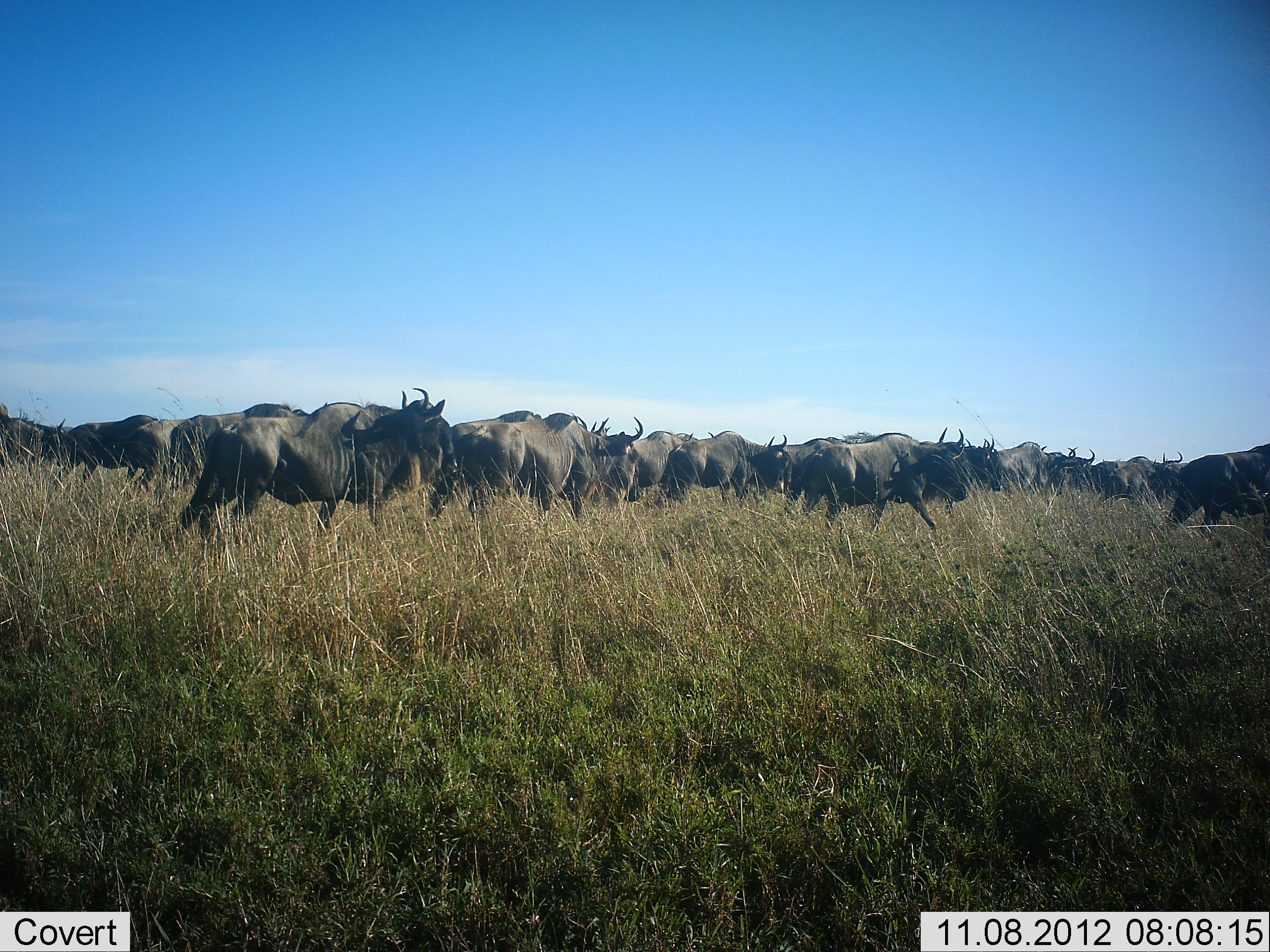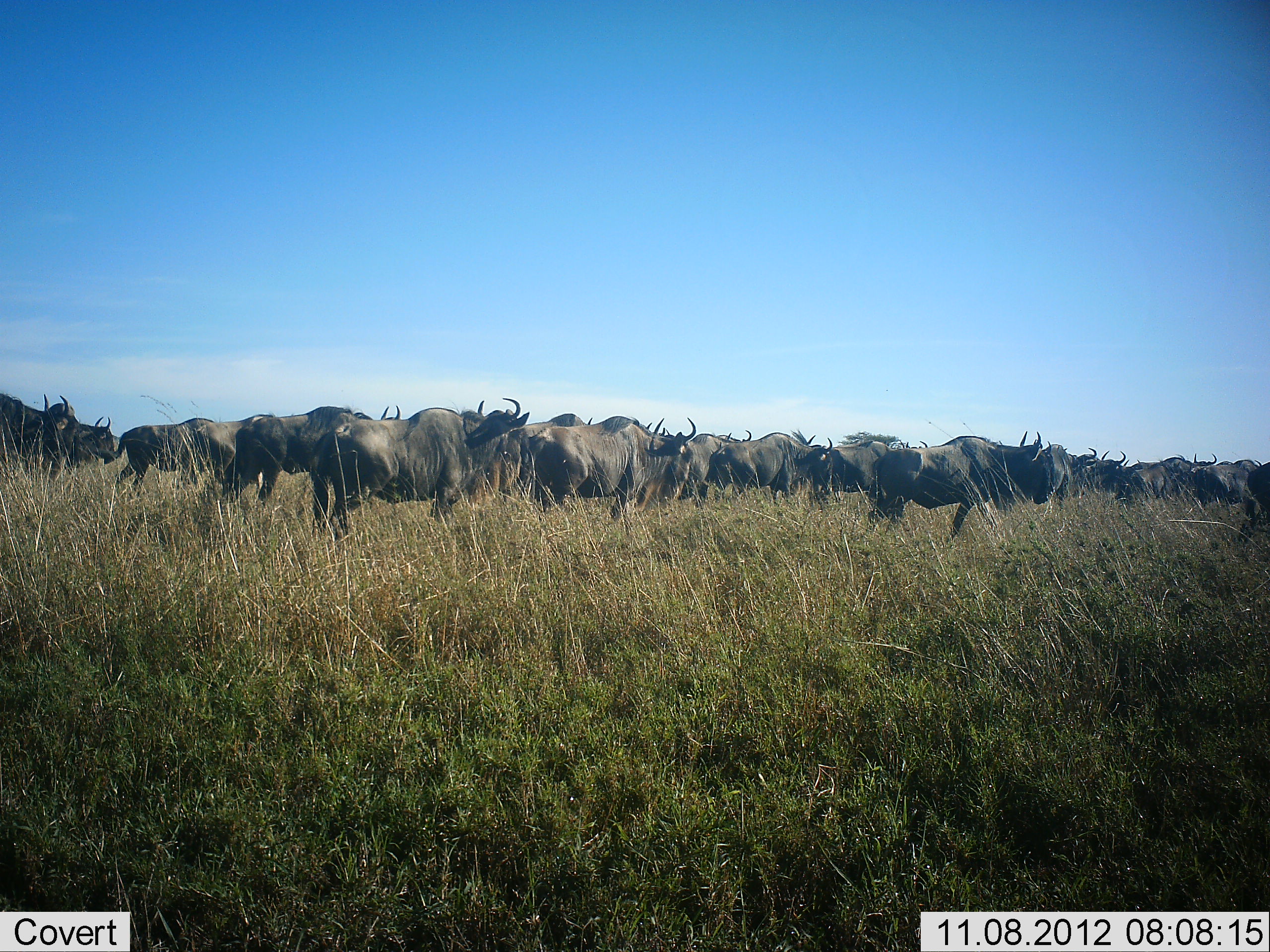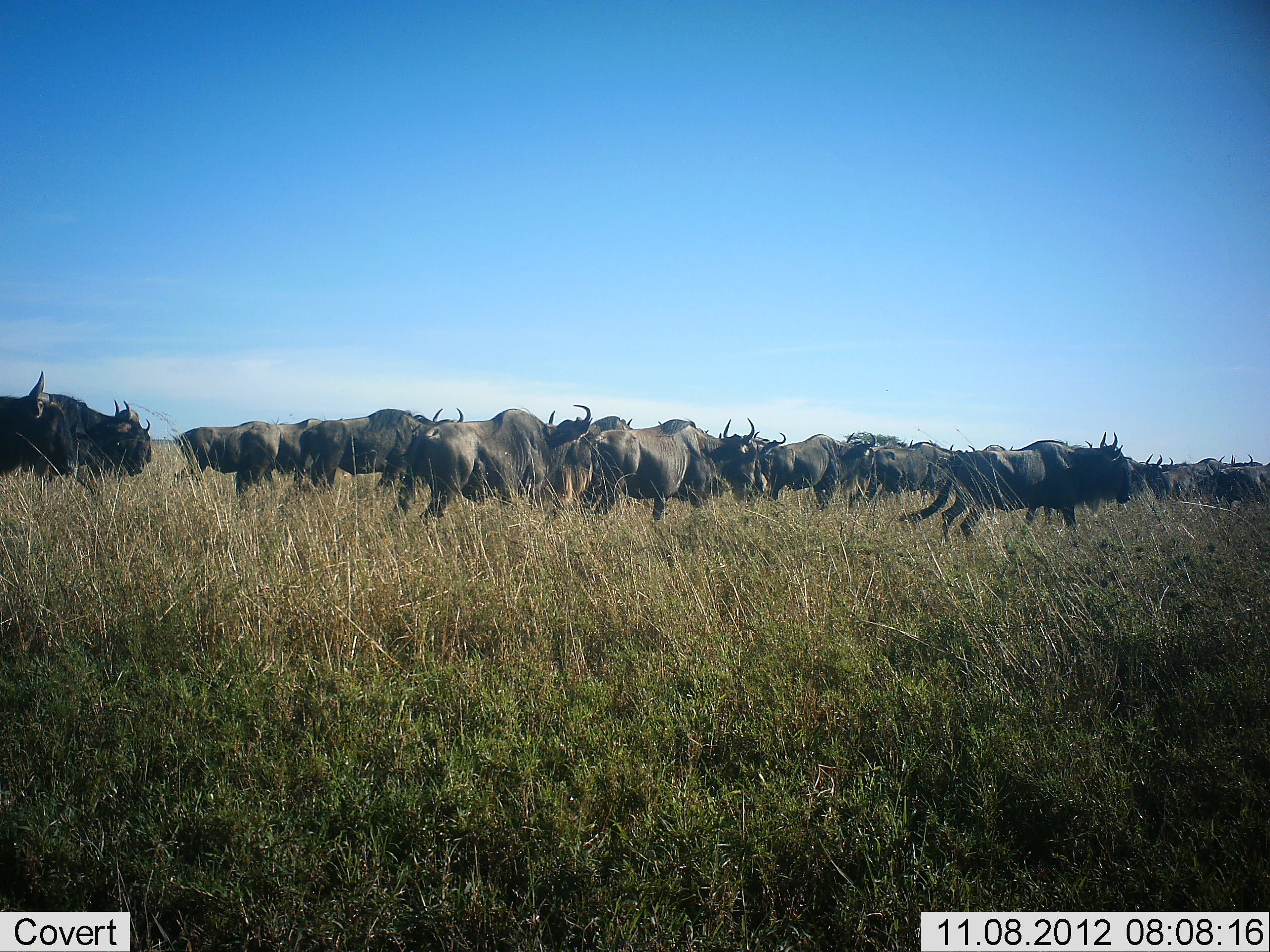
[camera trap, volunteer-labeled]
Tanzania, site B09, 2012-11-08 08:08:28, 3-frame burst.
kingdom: Animalia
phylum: Chordata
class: Mammalia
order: Artiodactyla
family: Bovidae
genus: Connochaetes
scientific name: Connochaetes taurinus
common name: blue wildebeest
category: wildebeest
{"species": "wildebeest (blue wildebeest) (Connochaetes taurinus)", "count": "11-50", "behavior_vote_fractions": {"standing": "0%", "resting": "0%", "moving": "100%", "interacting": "10%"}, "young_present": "0%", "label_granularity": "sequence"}